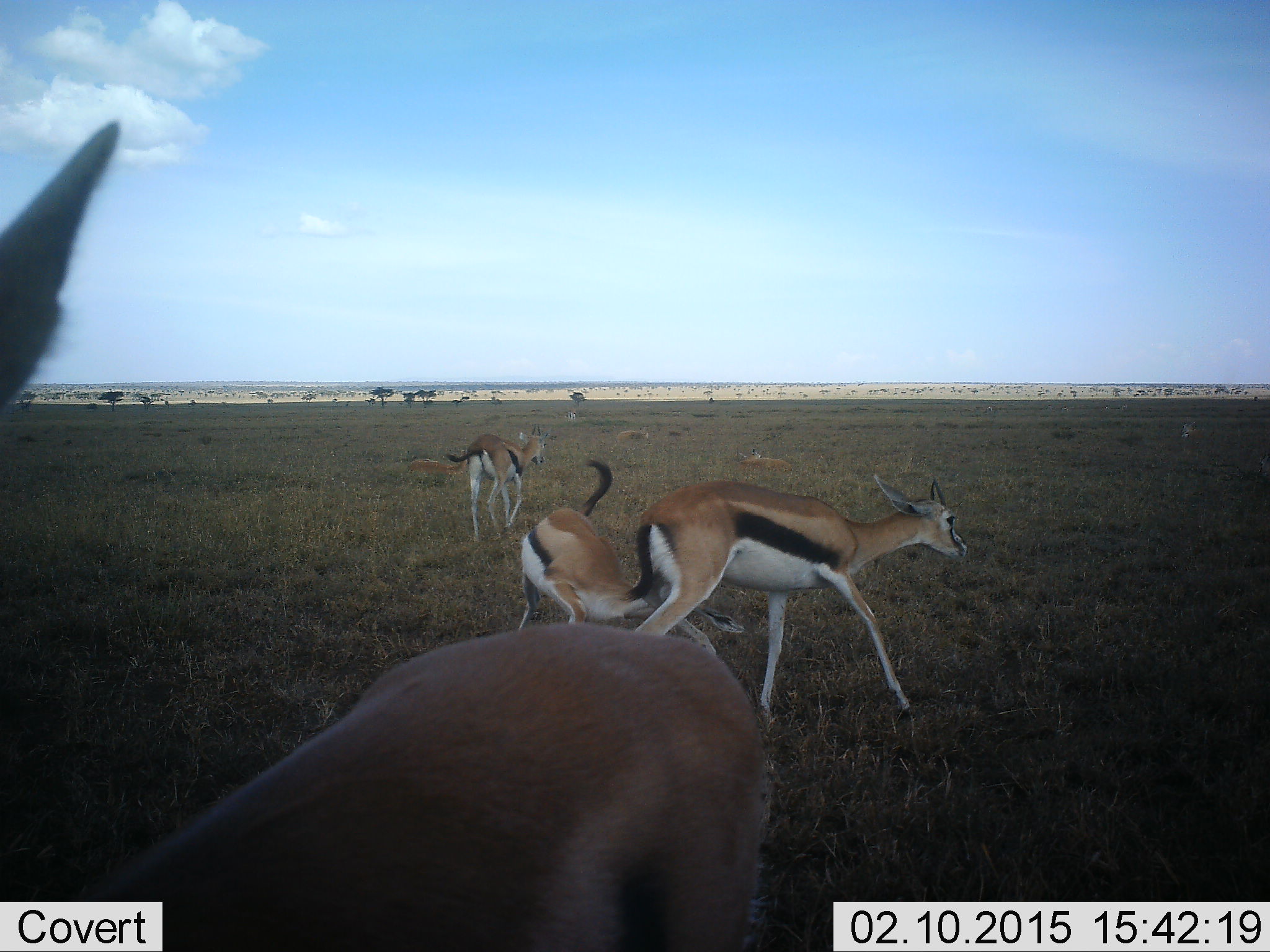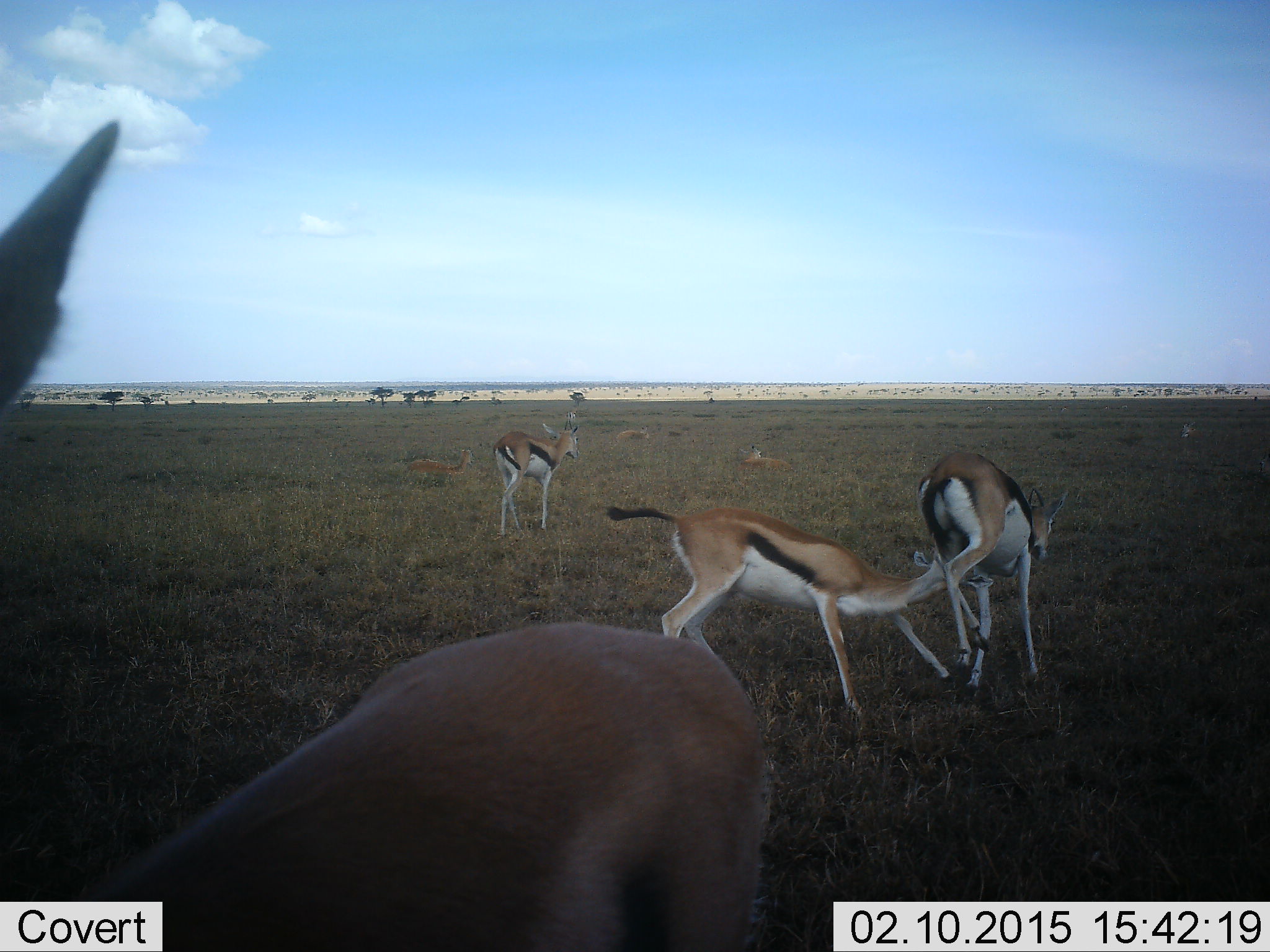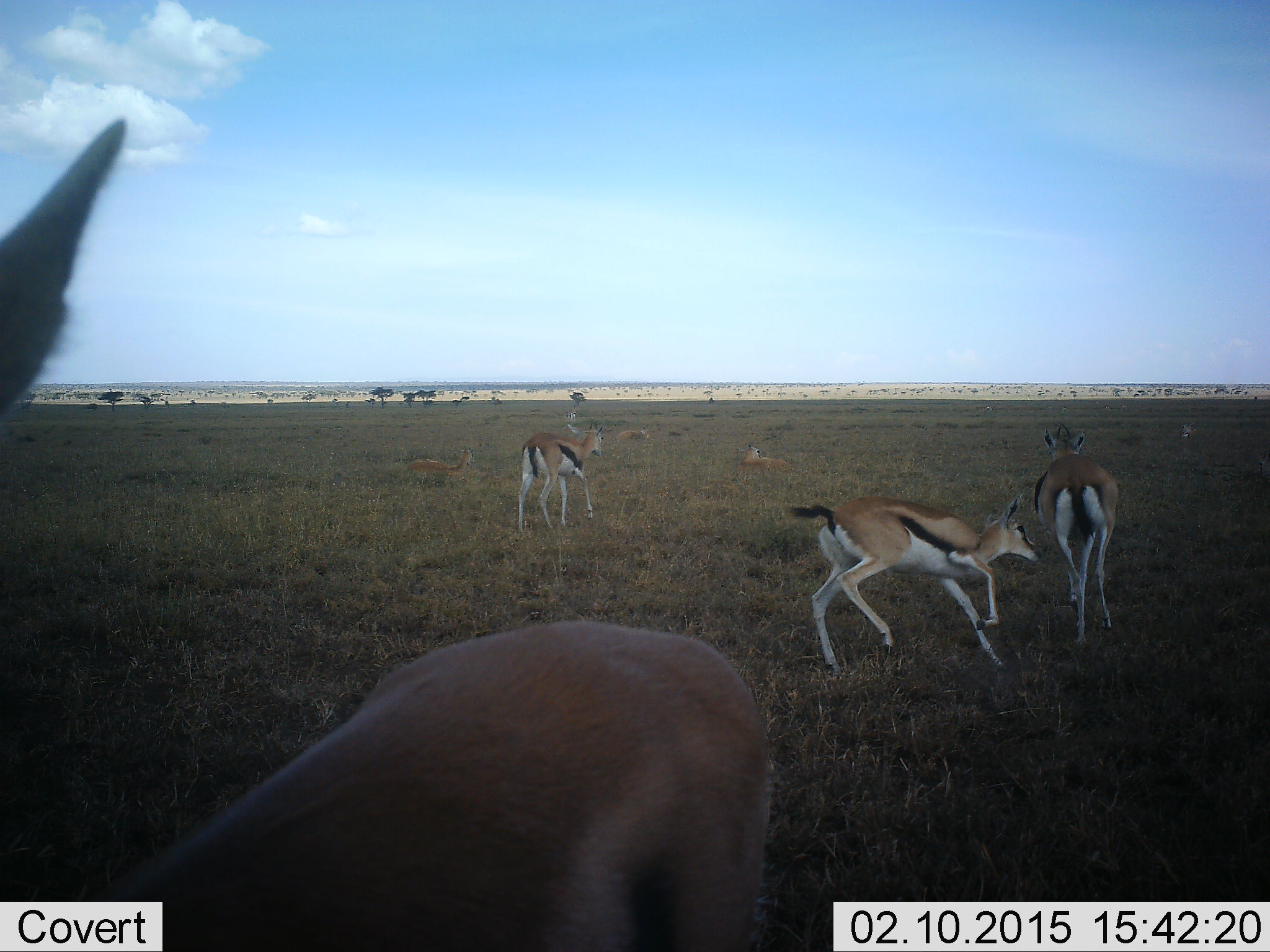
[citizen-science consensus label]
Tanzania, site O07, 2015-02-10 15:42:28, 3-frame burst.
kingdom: Animalia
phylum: Chordata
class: Mammalia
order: Artiodactyla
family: Bovidae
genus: Eudorcas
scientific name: Eudorcas thomsonii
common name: thomson's gazelle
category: gazellethomsons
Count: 6.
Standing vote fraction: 50%.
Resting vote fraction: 40%.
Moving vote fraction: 90%.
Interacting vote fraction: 70%.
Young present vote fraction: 10%.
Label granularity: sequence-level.